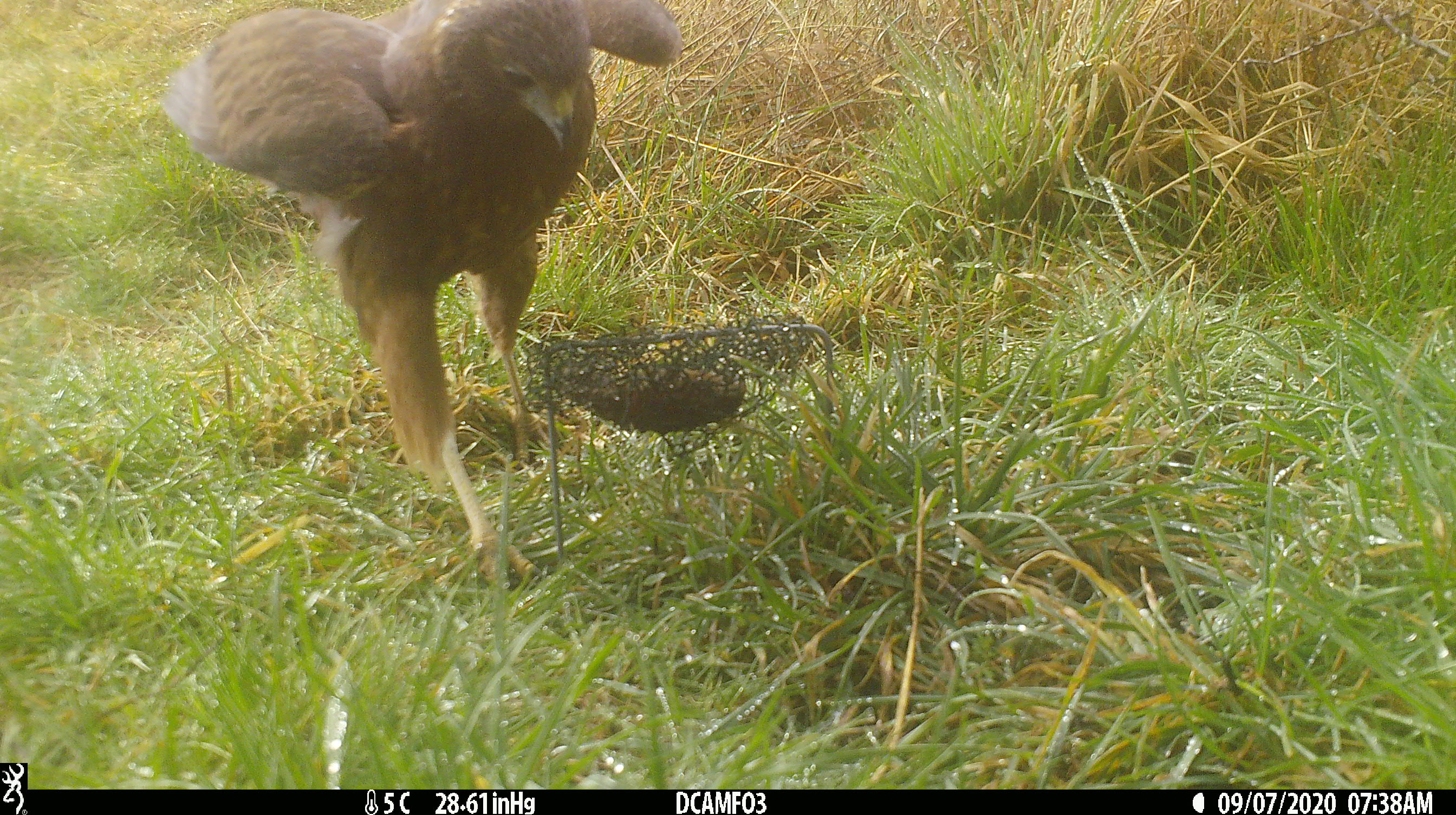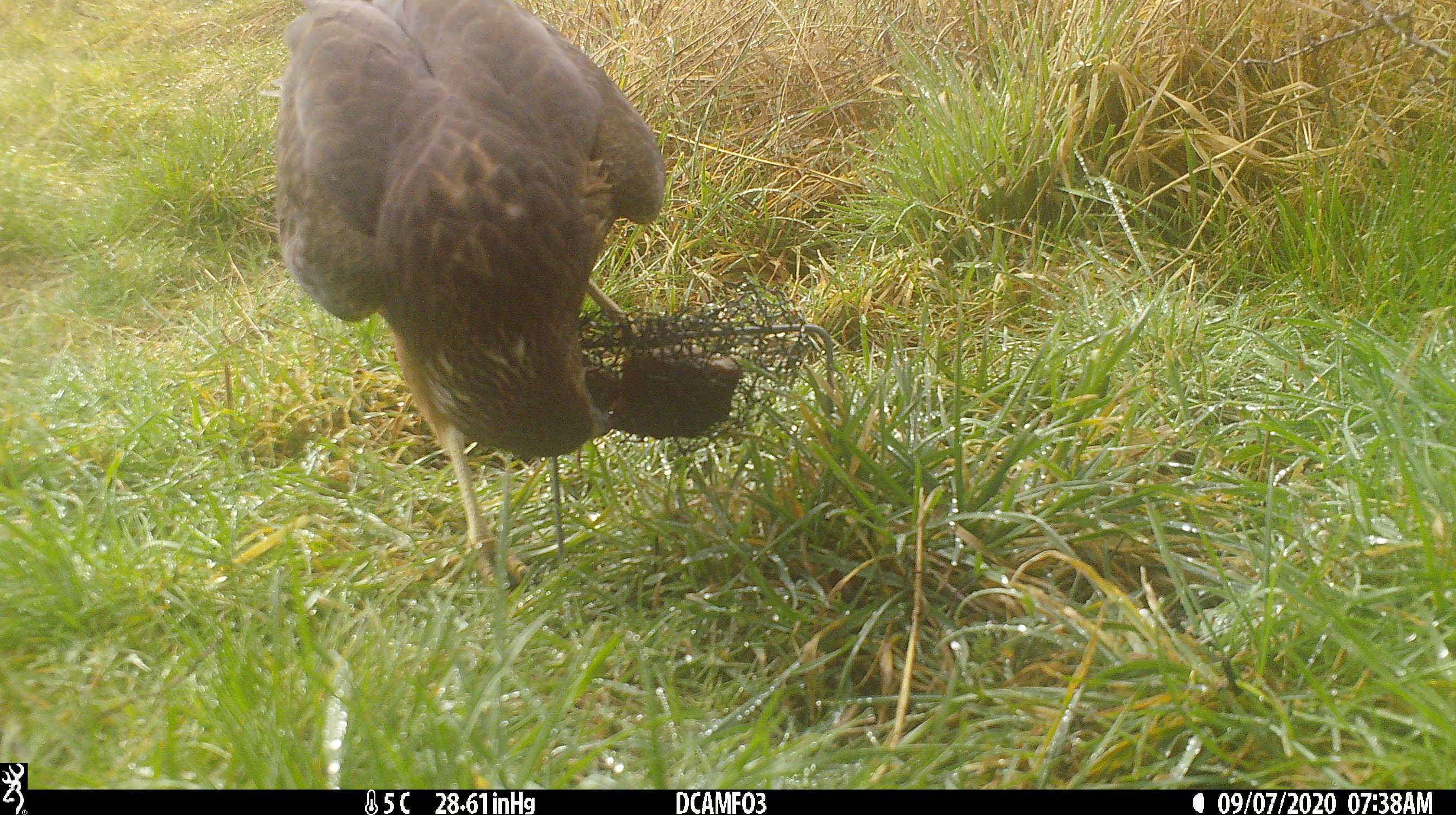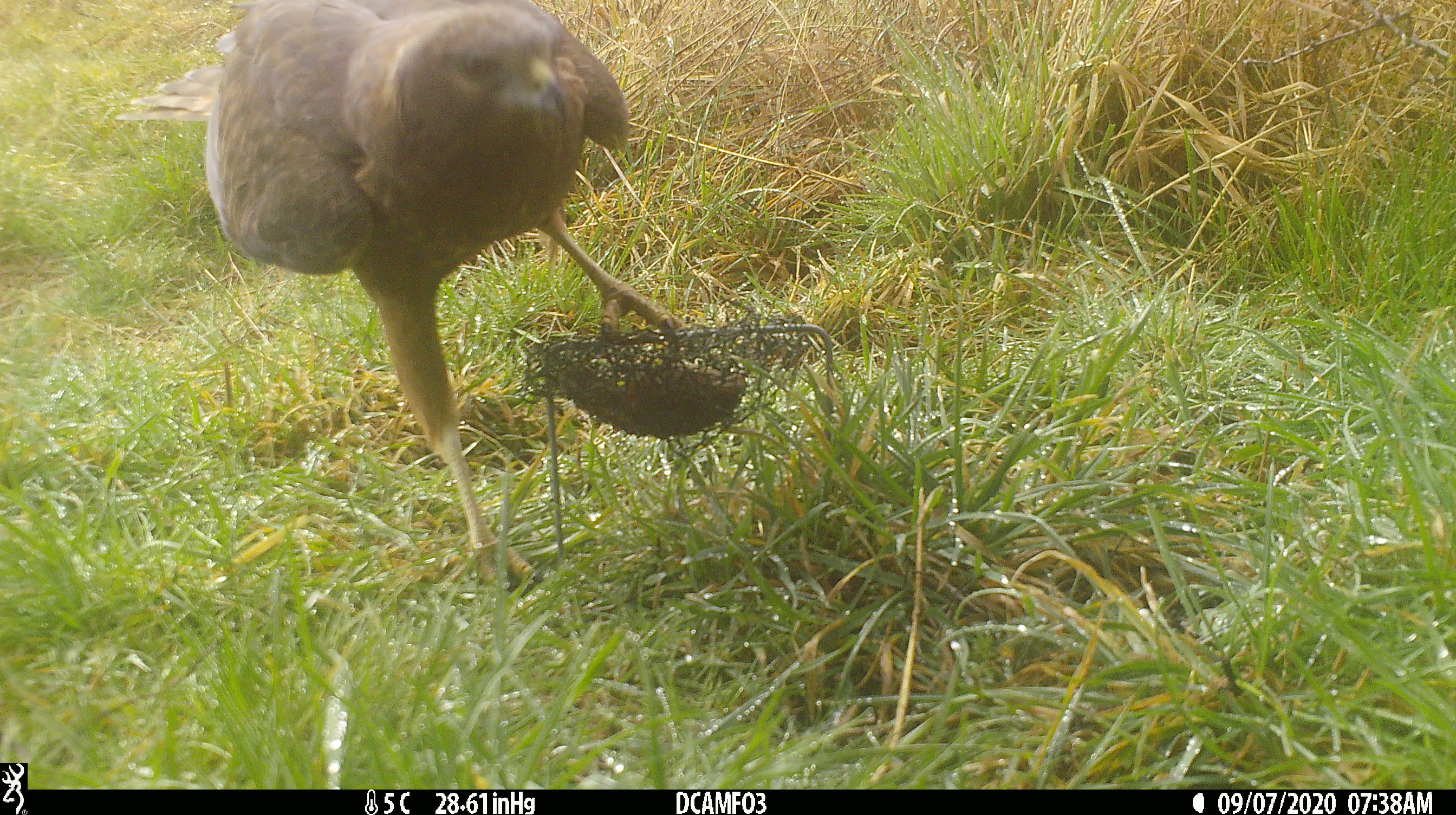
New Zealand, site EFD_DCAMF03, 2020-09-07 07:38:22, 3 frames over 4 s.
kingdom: Animalia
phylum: Chordata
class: Aves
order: Accipitriformes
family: Accipitridae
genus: Circus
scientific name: Circus approximans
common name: swamp harrier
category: harrier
Harrier (swamp harrier) (Circus approximans).